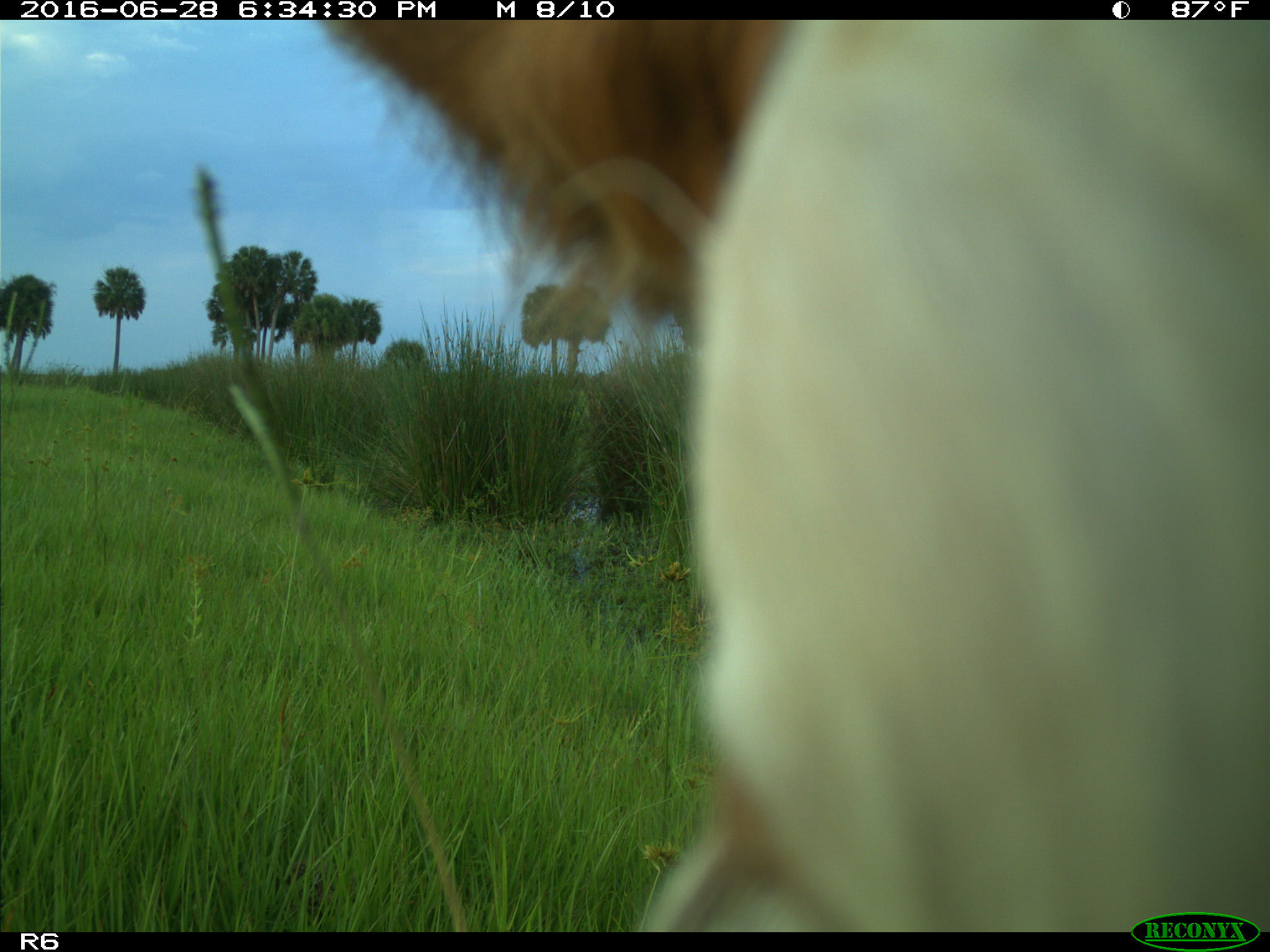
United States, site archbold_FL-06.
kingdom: Animalia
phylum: Chordata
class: Mammalia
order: Artiodactyla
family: Bovidae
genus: Bos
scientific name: Bos taurus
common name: domestic cow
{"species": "Bos taurus (domestic cow)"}